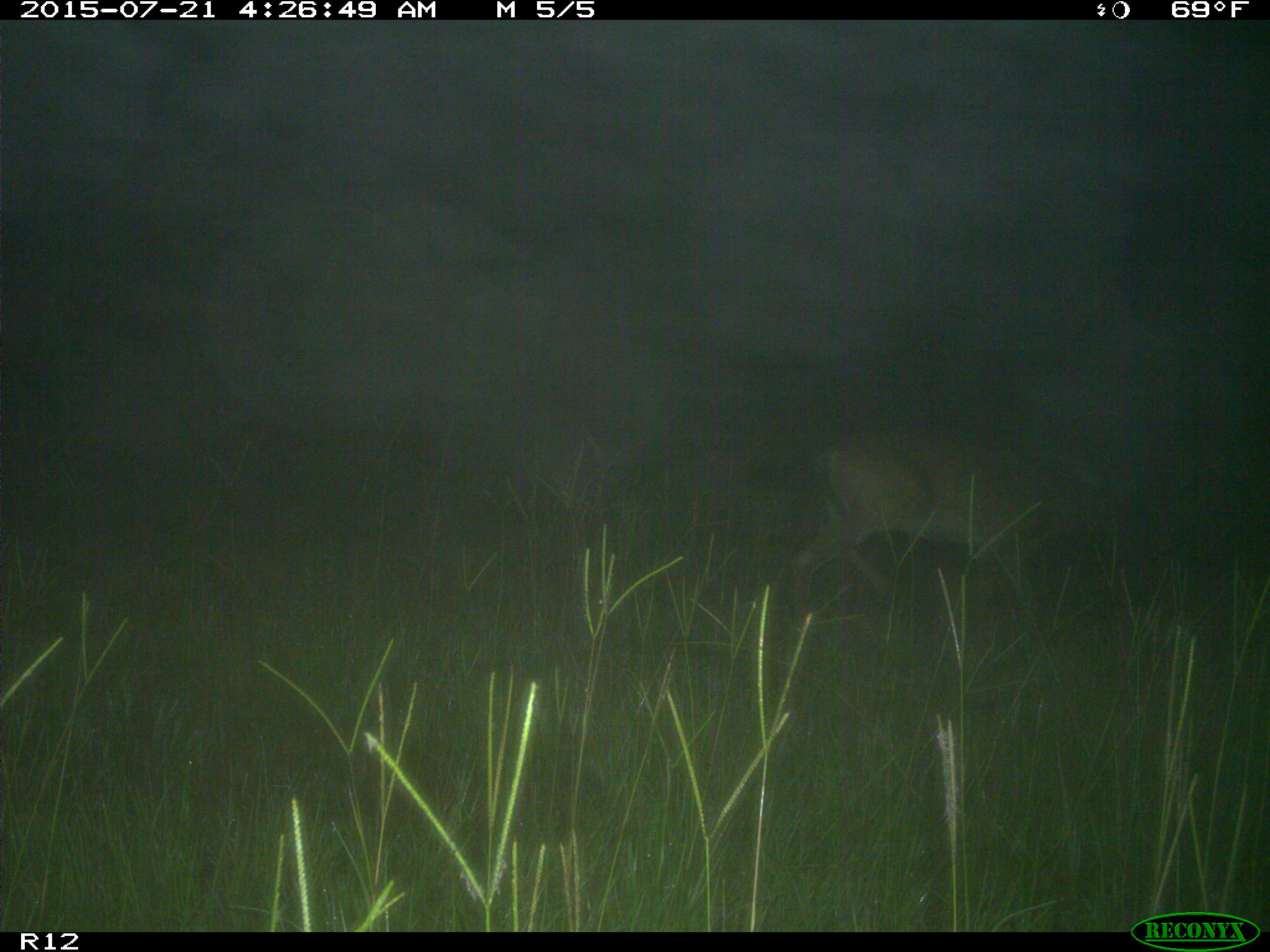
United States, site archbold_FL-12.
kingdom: Animalia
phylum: Chordata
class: Mammalia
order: Artiodactyla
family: Cervidae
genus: Odocoileus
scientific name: Odocoileus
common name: deer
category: unidentified deer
Unidentified deer (deer) (Odocoileus).